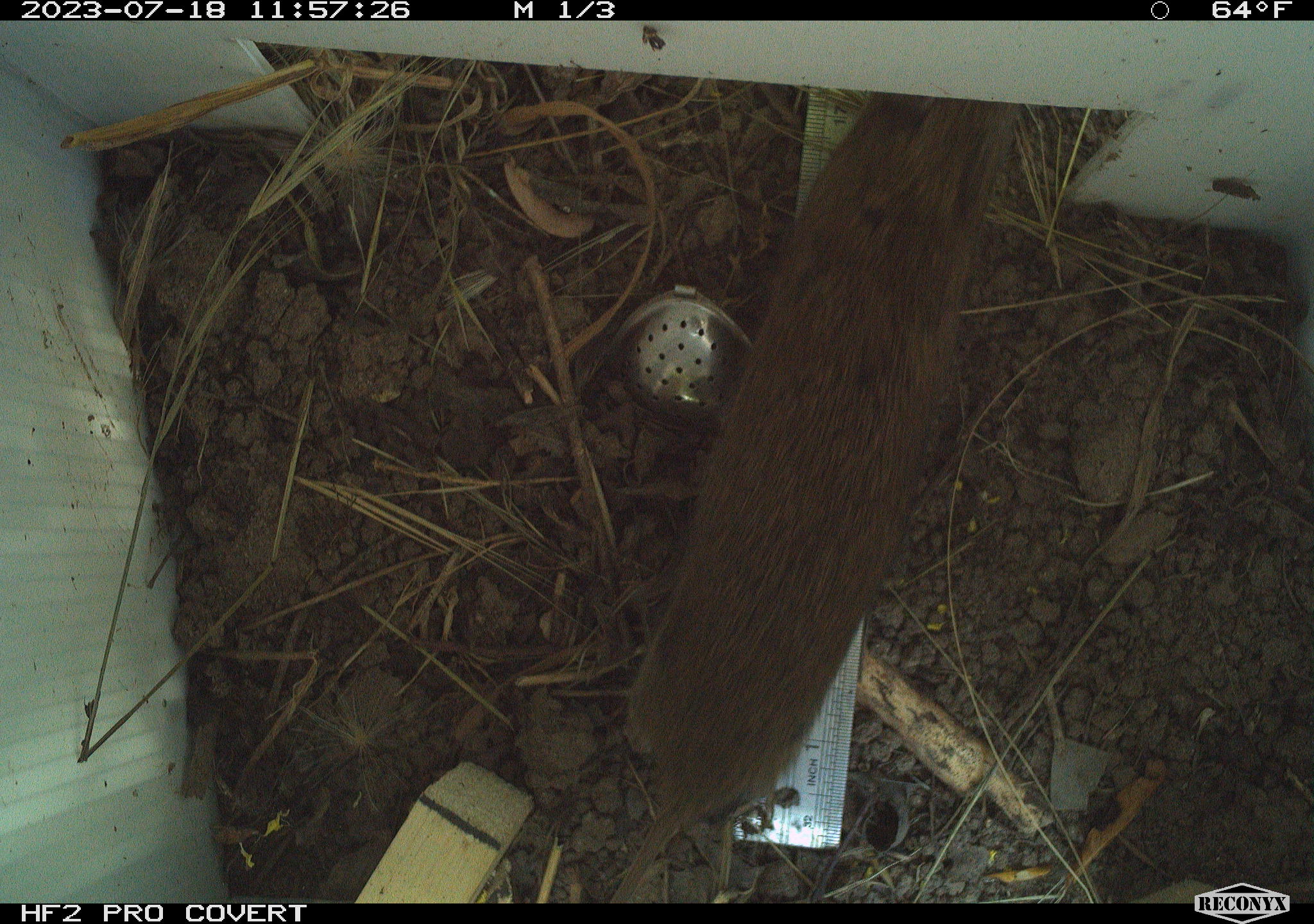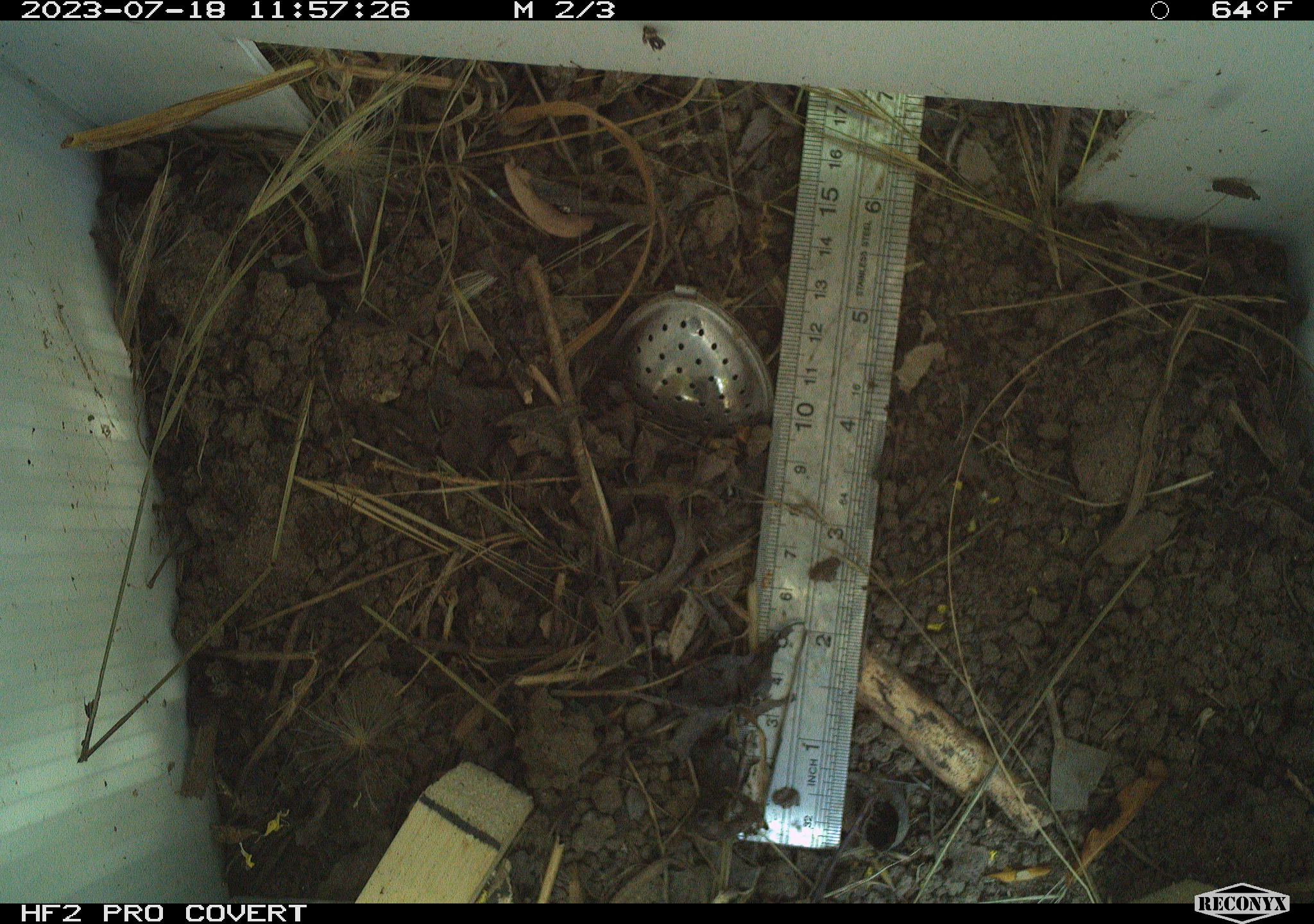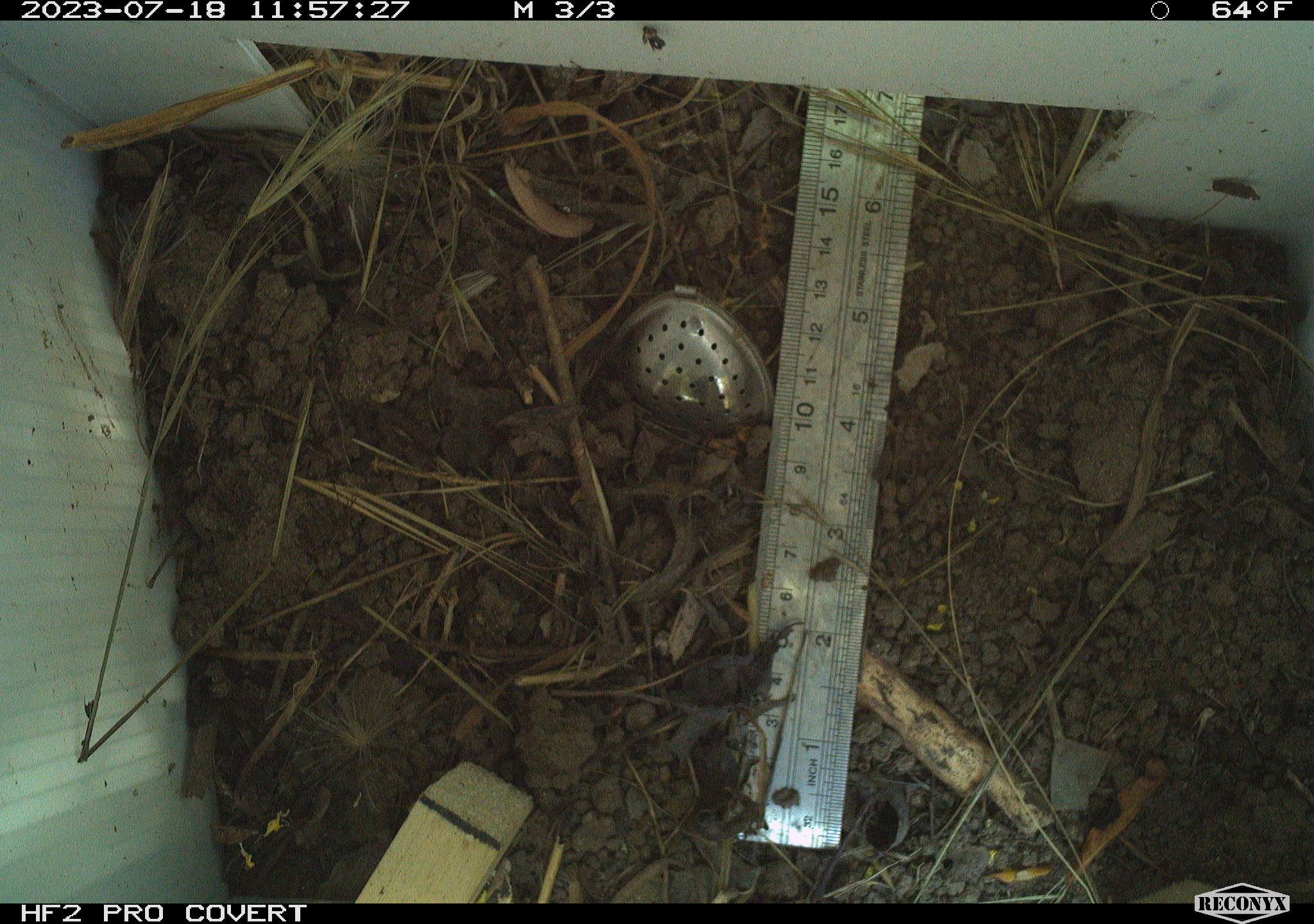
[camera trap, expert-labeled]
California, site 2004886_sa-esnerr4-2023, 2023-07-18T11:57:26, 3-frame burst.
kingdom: Animalia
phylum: Chordata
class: Mammalia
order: Rodentia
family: Cricetidae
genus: Microtus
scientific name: Microtus californicus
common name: california vole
California vole (Microtus californicus).